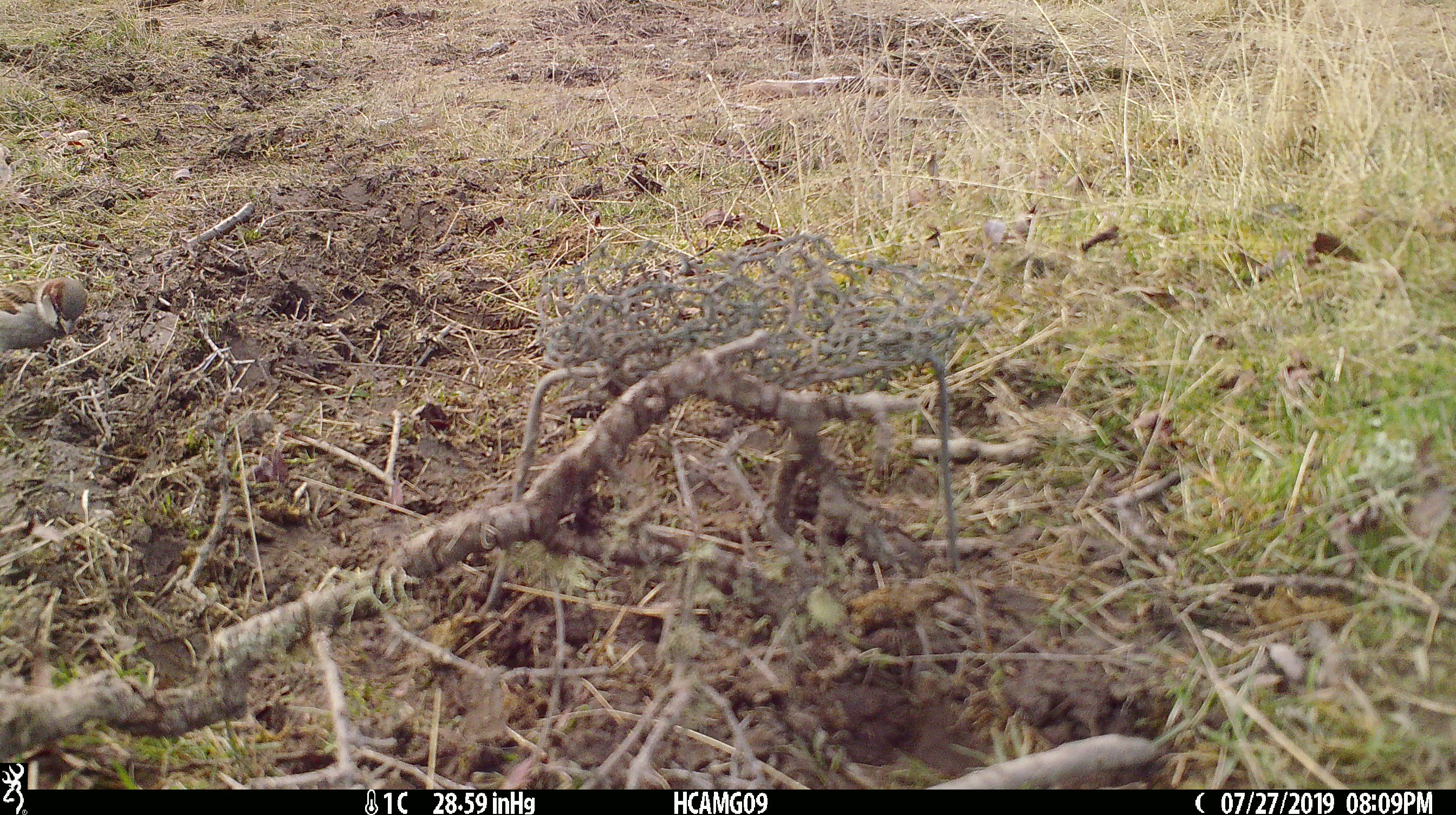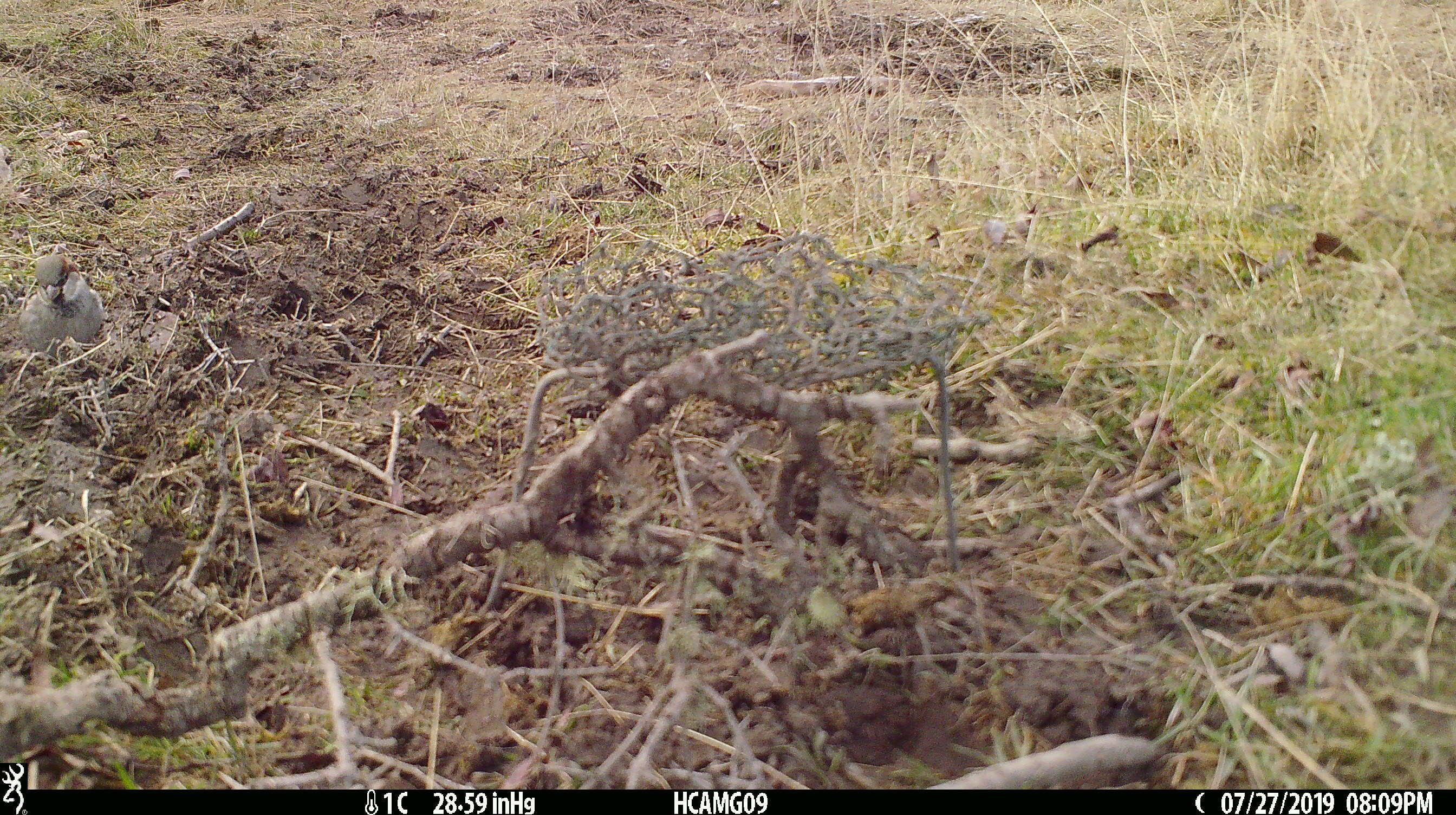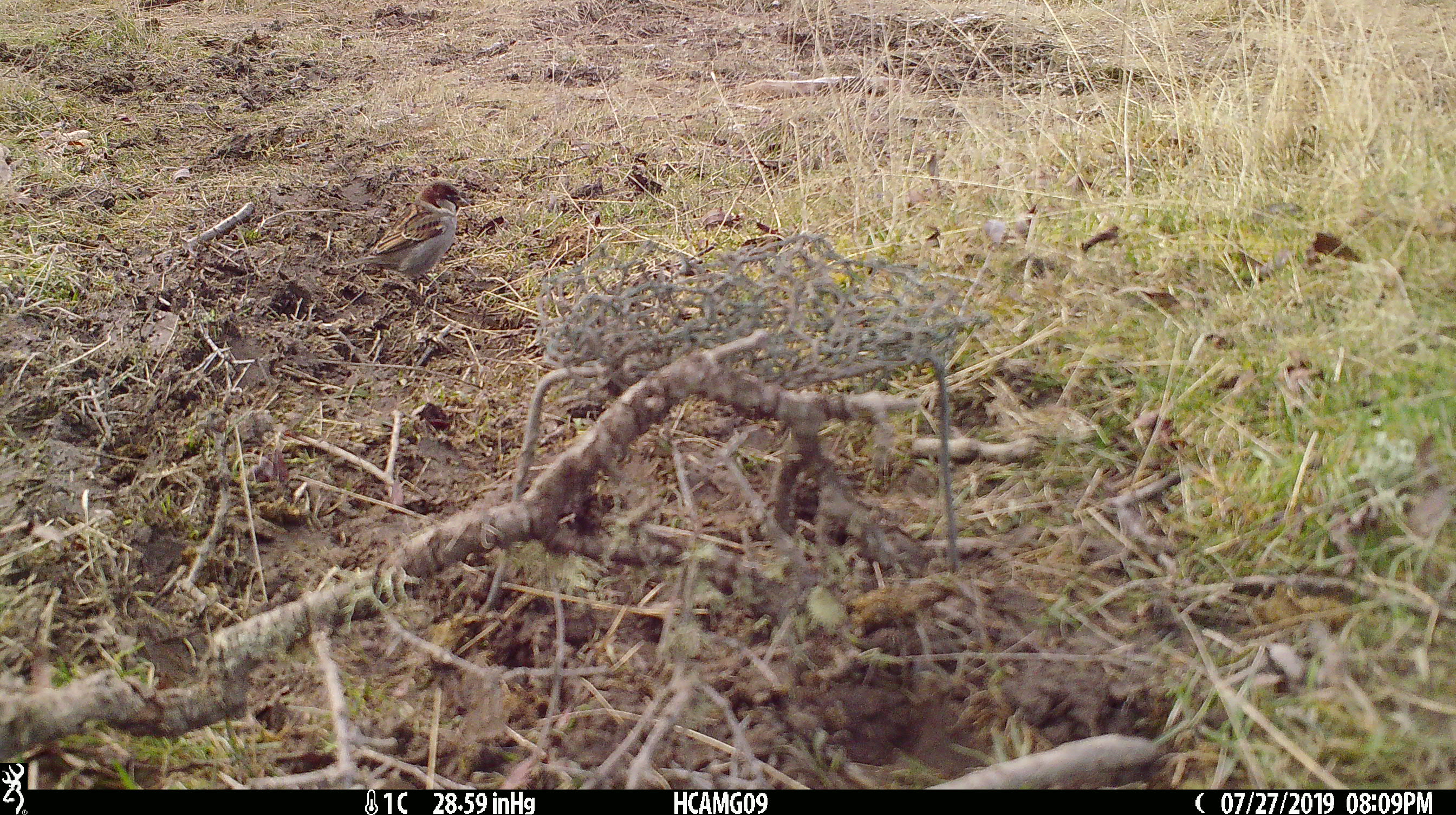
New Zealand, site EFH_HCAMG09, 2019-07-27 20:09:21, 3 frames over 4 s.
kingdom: Animalia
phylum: Chordata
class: Aves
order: Passeriformes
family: Passeridae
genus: Passer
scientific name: Passer domesticus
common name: house sparrow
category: sparrow